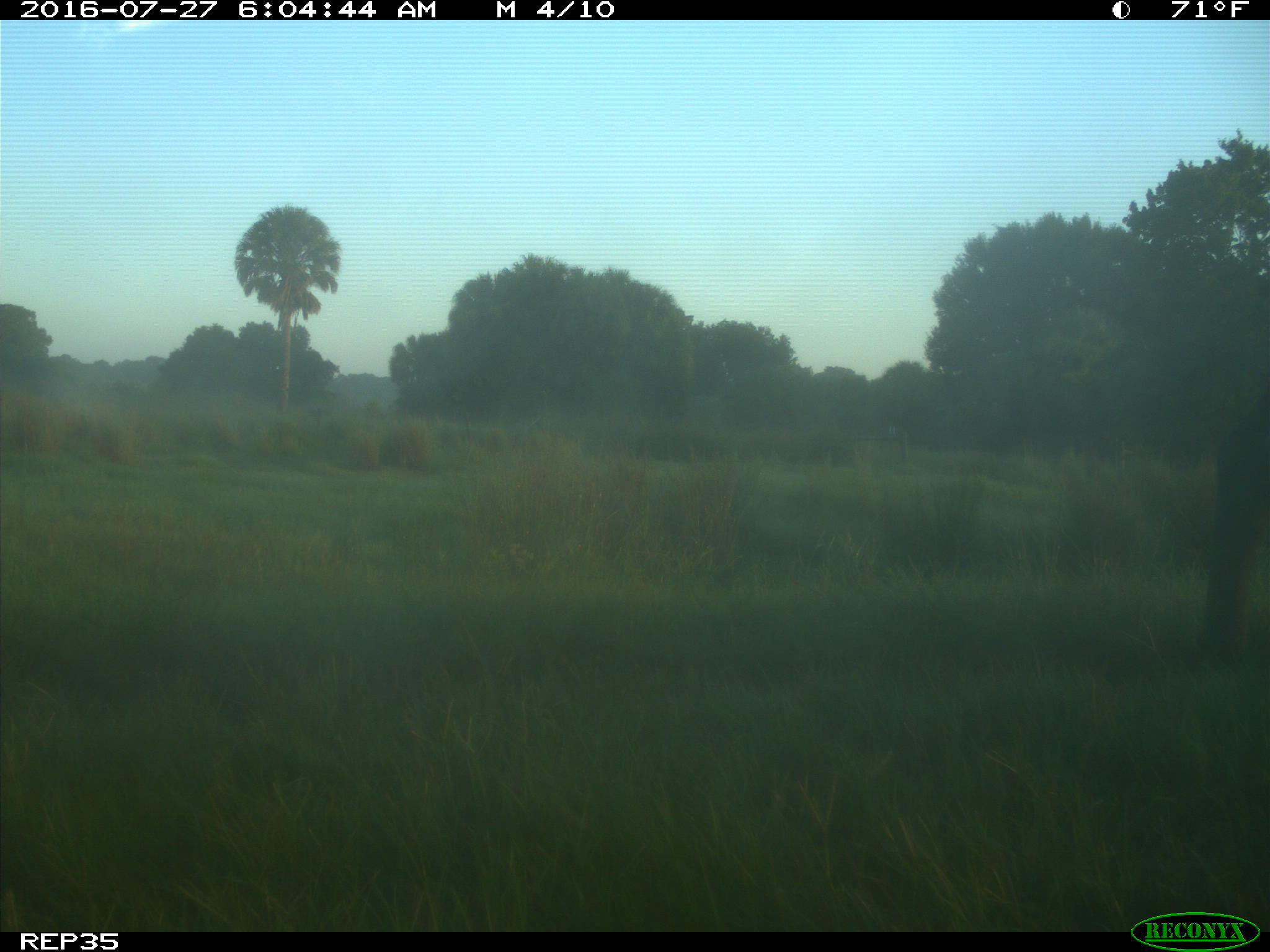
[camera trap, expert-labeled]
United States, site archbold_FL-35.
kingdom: Animalia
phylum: Chordata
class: Mammalia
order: Artiodactyla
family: Bovidae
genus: Bos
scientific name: Bos taurus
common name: domestic cow